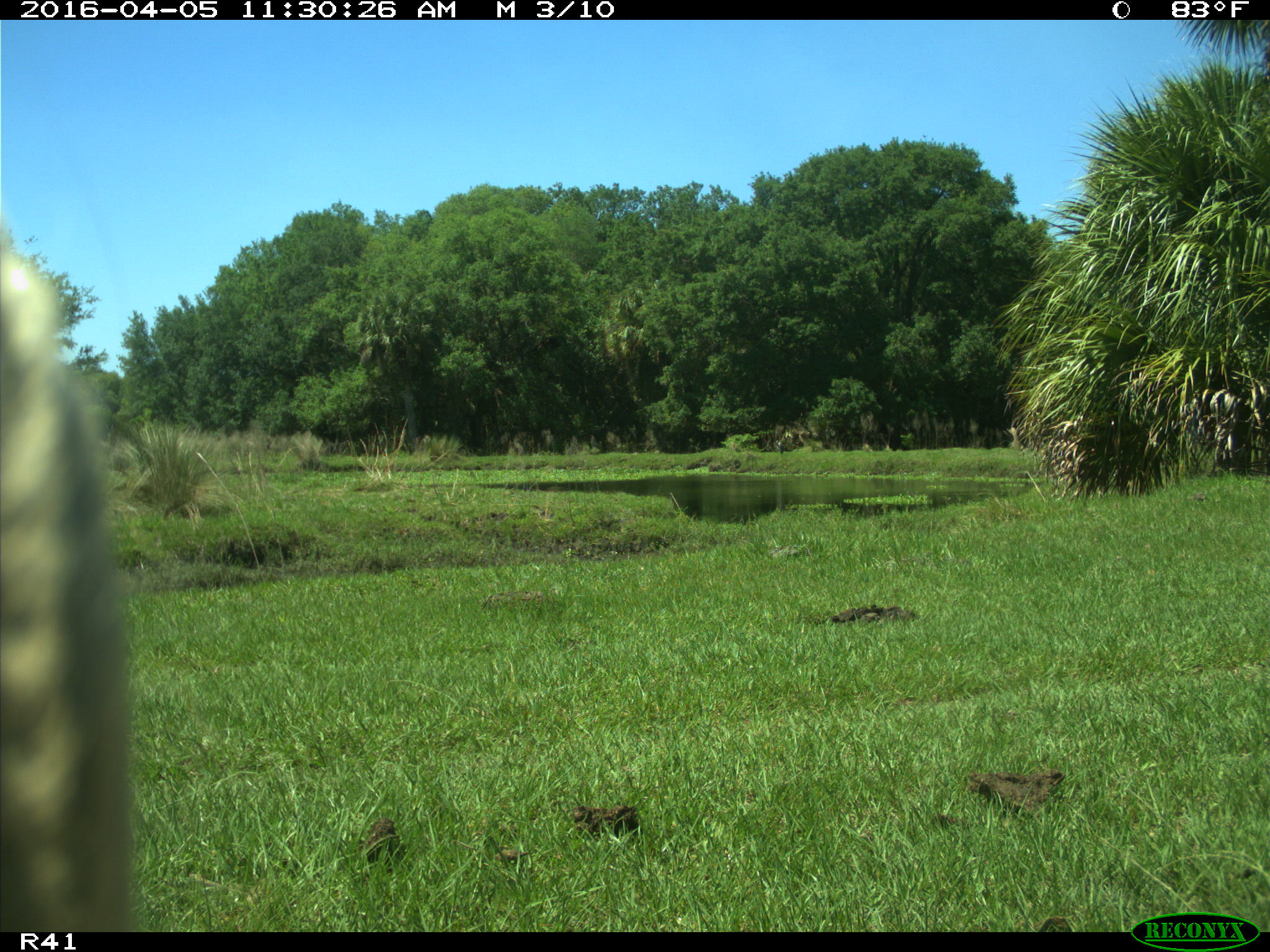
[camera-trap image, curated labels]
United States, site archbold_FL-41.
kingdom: Animalia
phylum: Chordata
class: Mammalia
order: Artiodactyla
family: Bovidae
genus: Bos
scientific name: Bos taurus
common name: domestic cow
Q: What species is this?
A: Bos taurus (domestic cow).